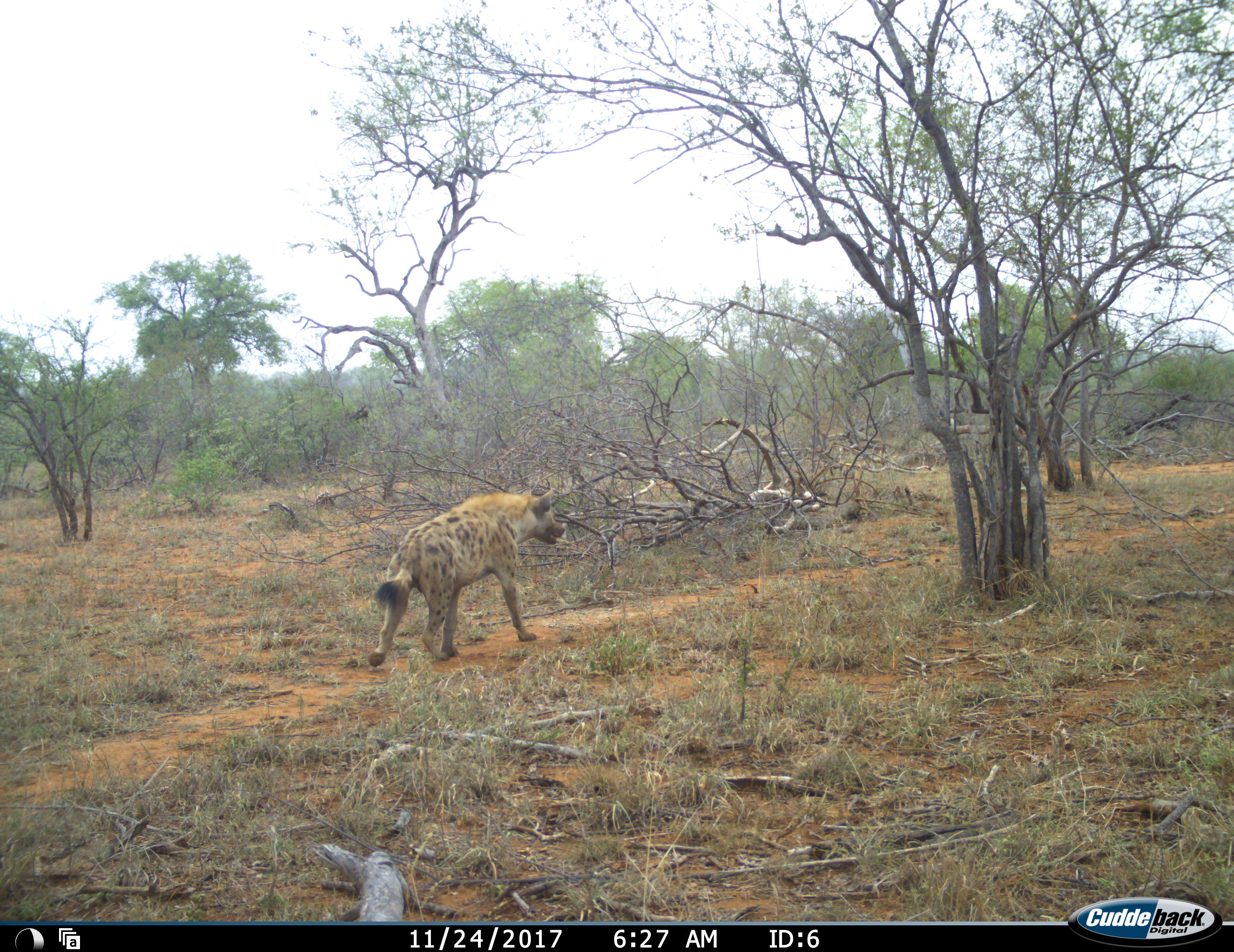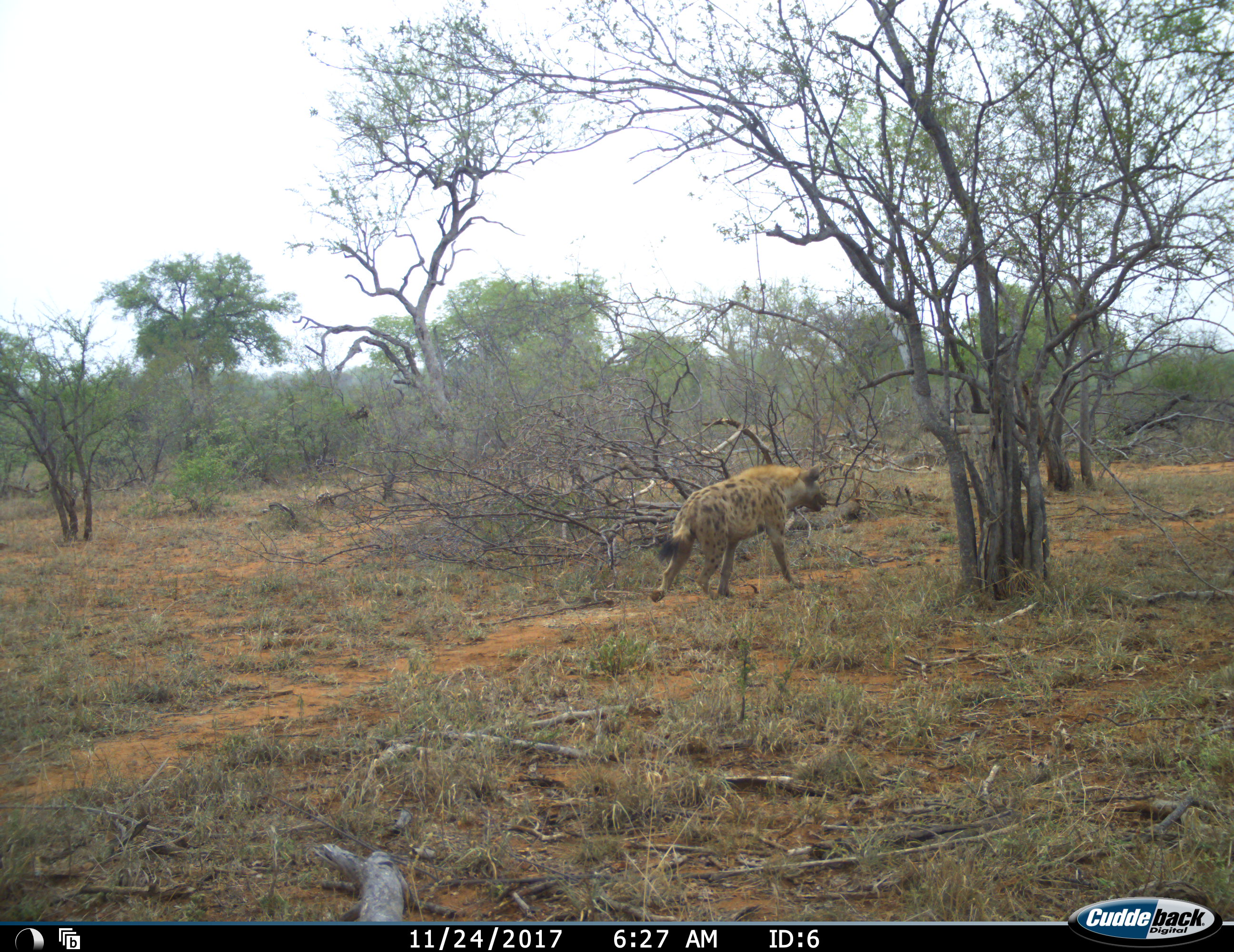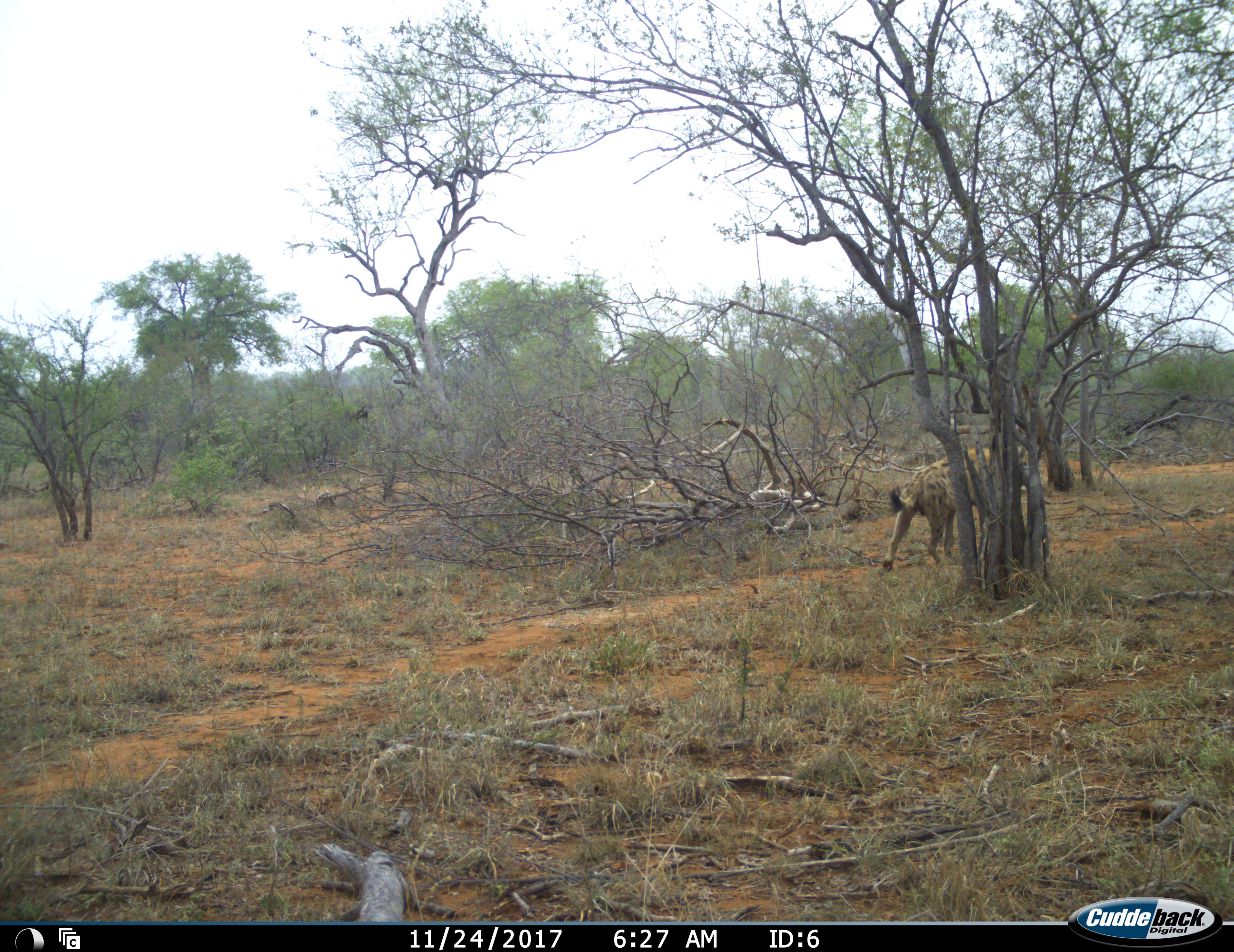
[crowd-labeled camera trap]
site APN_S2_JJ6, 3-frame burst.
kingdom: Animalia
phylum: Chordata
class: Mammalia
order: Carnivora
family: Hyaenidae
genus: Crocuta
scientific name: Crocuta crocuta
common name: spotted hyena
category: hyenaspotted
Hyenaspotted (spotted hyena) (Crocuta crocuta), count 1. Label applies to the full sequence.